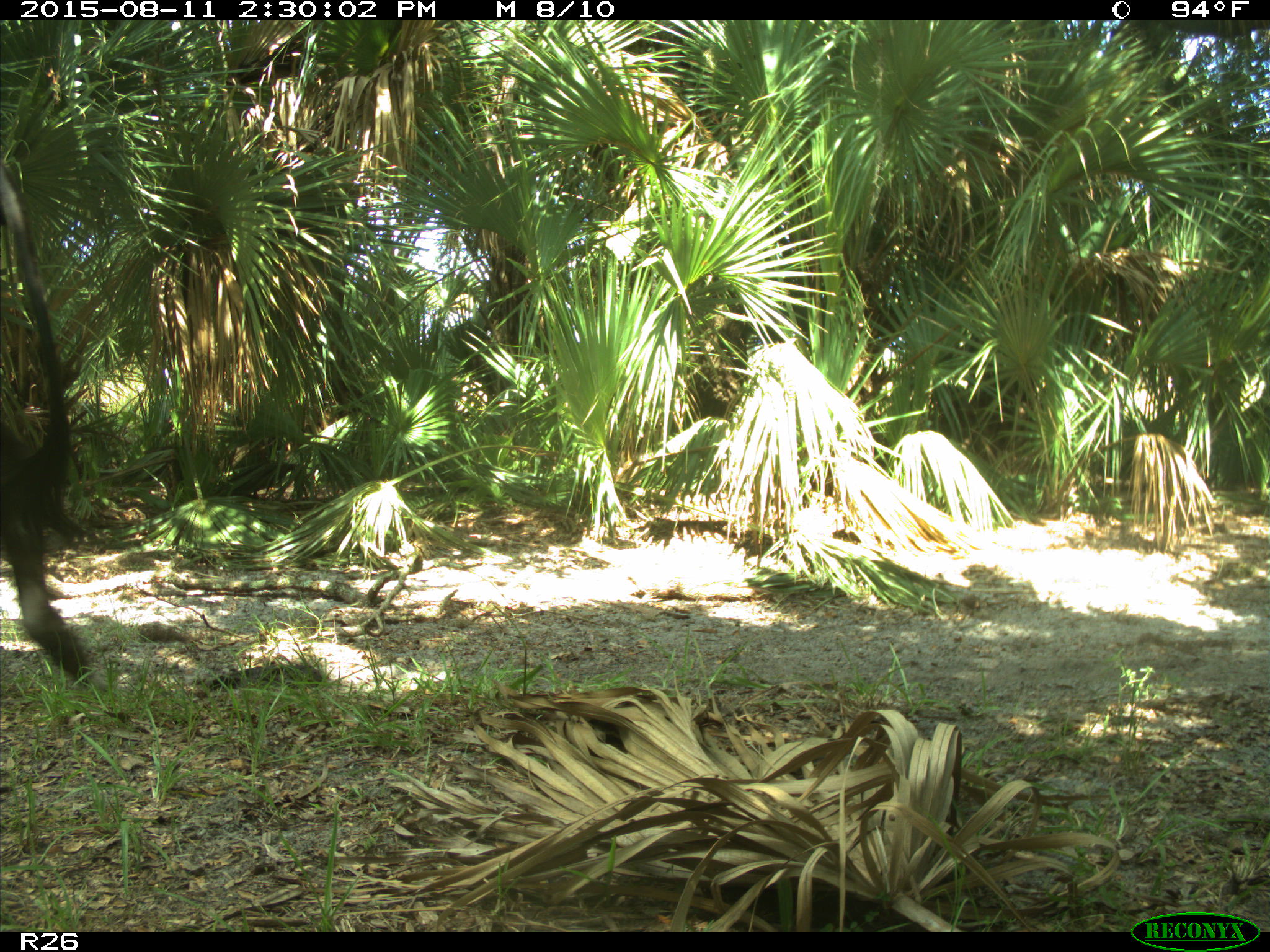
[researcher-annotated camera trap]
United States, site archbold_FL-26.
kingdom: Animalia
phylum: Chordata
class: Mammalia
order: Artiodactyla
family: Bovidae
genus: Bos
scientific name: Bos taurus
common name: domestic cow